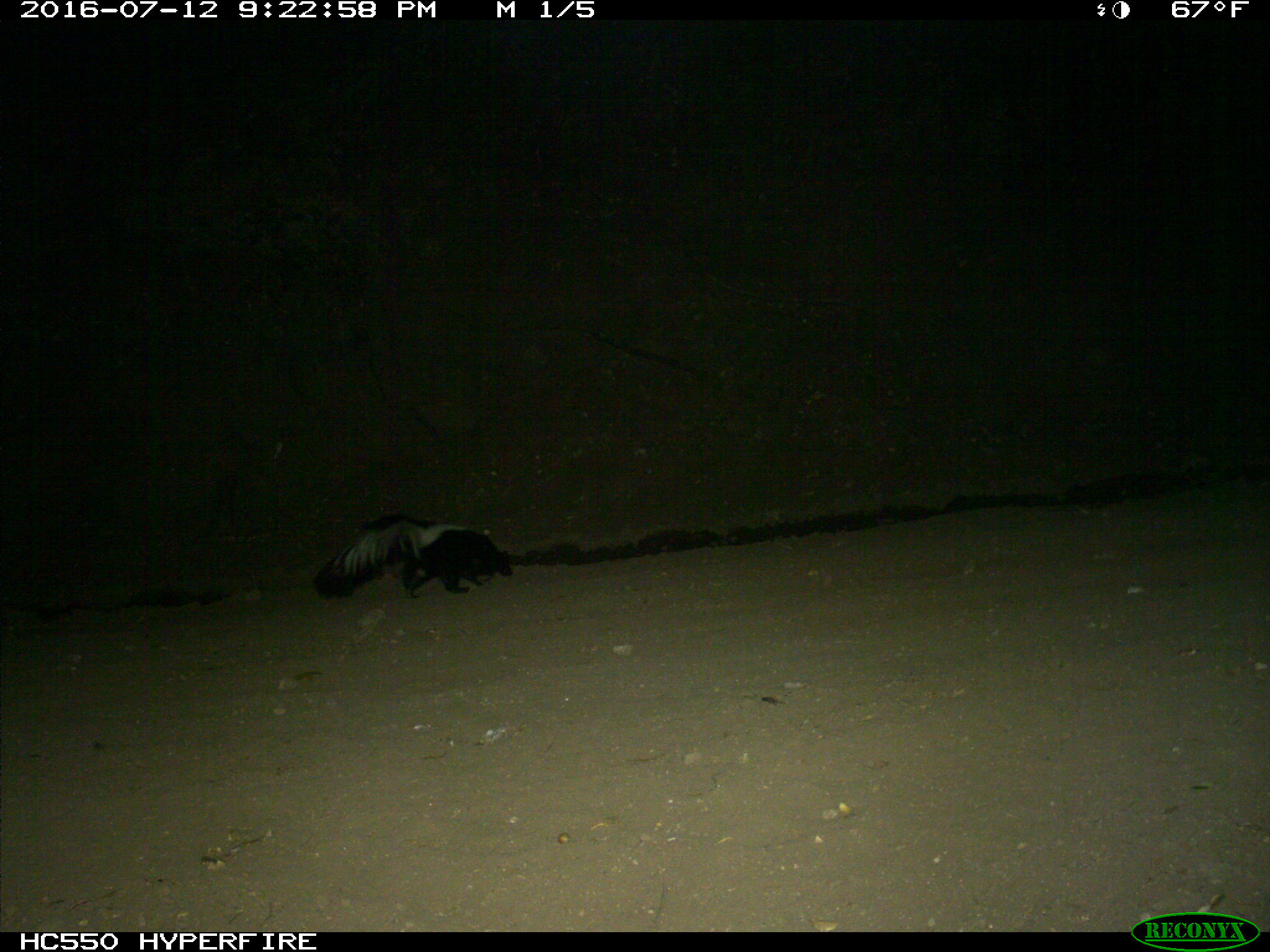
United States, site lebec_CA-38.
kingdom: Animalia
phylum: Chordata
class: Mammalia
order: Carnivora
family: Mephitidae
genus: Mephitis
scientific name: Mephitis mephitis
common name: striped skunk